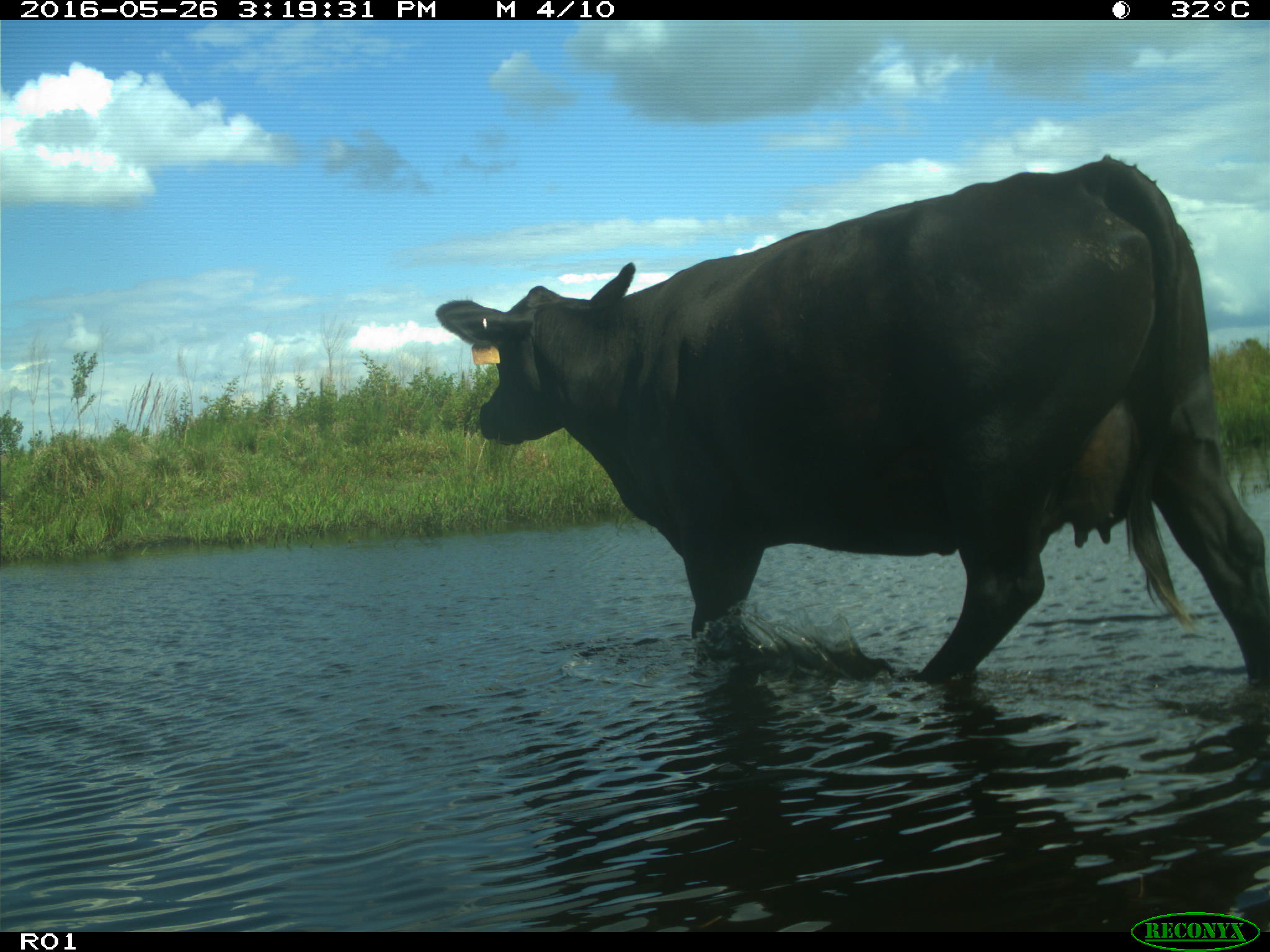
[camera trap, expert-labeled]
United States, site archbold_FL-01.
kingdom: Animalia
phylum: Chordata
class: Mammalia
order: Artiodactyla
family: Bovidae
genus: Bos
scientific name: Bos taurus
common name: domestic cow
Bos taurus (domestic cow).